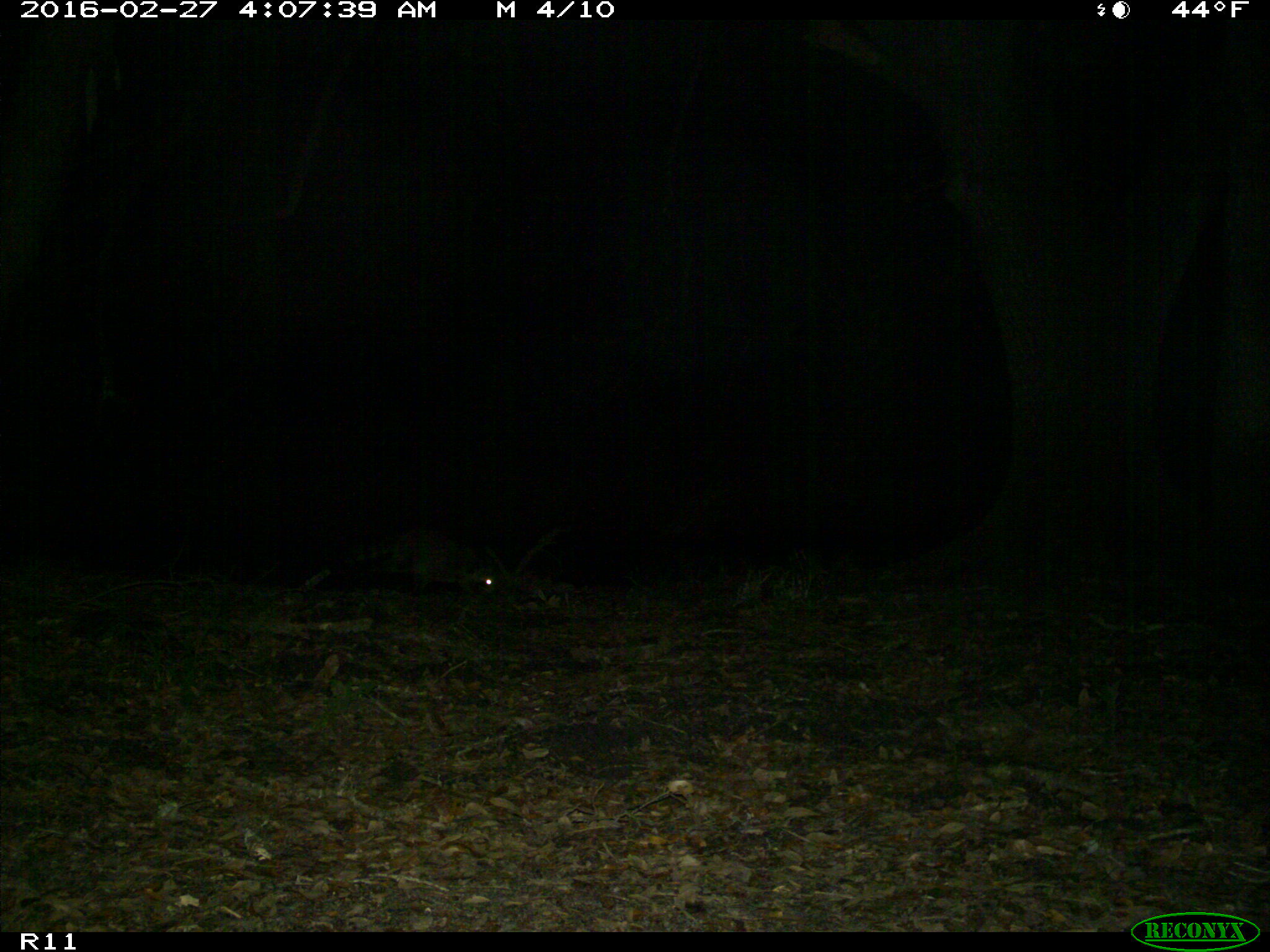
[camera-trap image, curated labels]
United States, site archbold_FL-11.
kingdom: Animalia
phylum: Chordata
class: Mammalia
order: Carnivora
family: Procyonidae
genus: Procyon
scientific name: Procyon lotor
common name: common raccoon